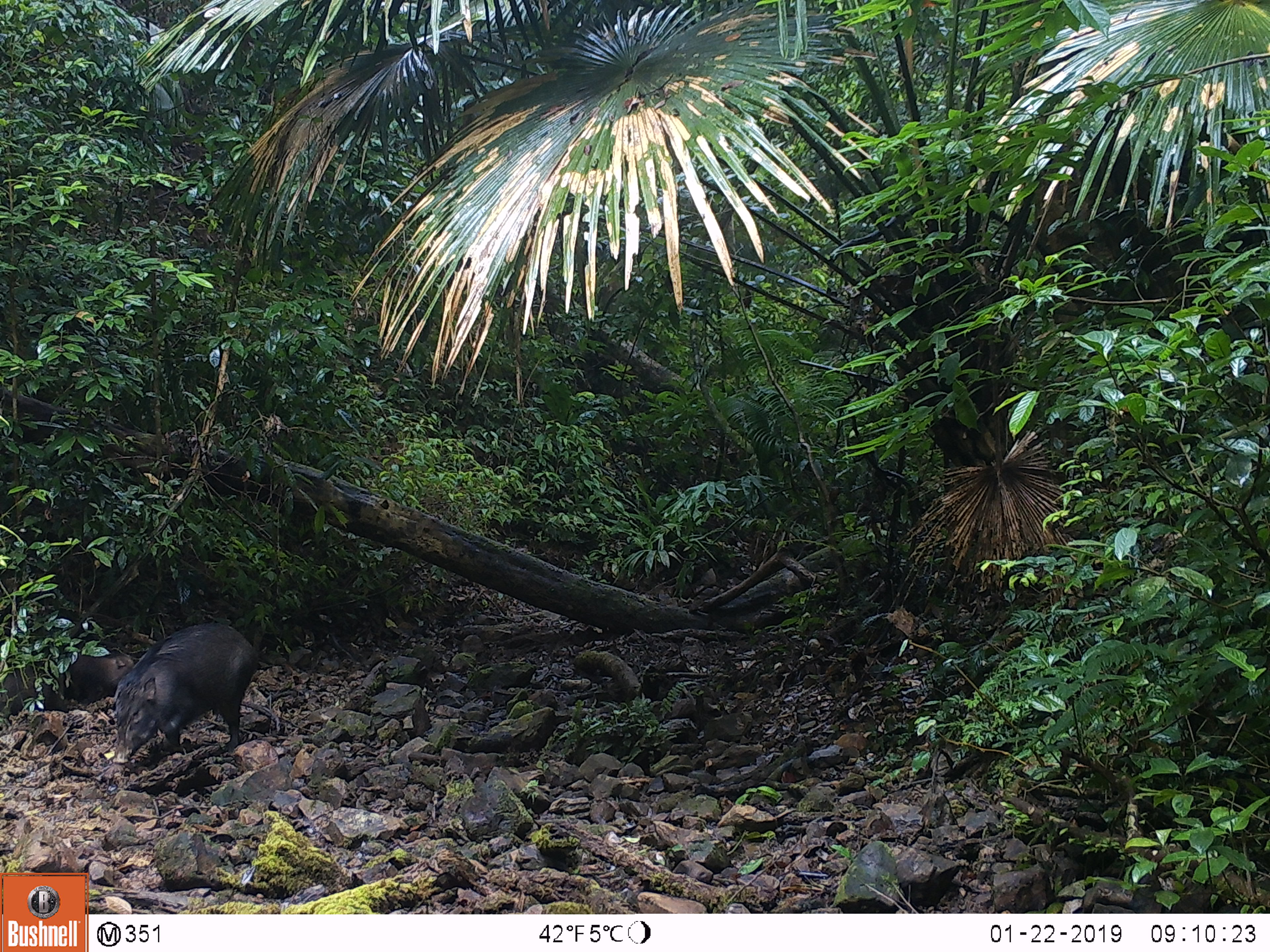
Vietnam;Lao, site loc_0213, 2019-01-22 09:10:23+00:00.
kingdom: Animalia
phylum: Chordata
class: Mammalia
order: Artiodactyla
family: Suidae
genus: Sus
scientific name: Sus scrofa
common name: eurasian wild pig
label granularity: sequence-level